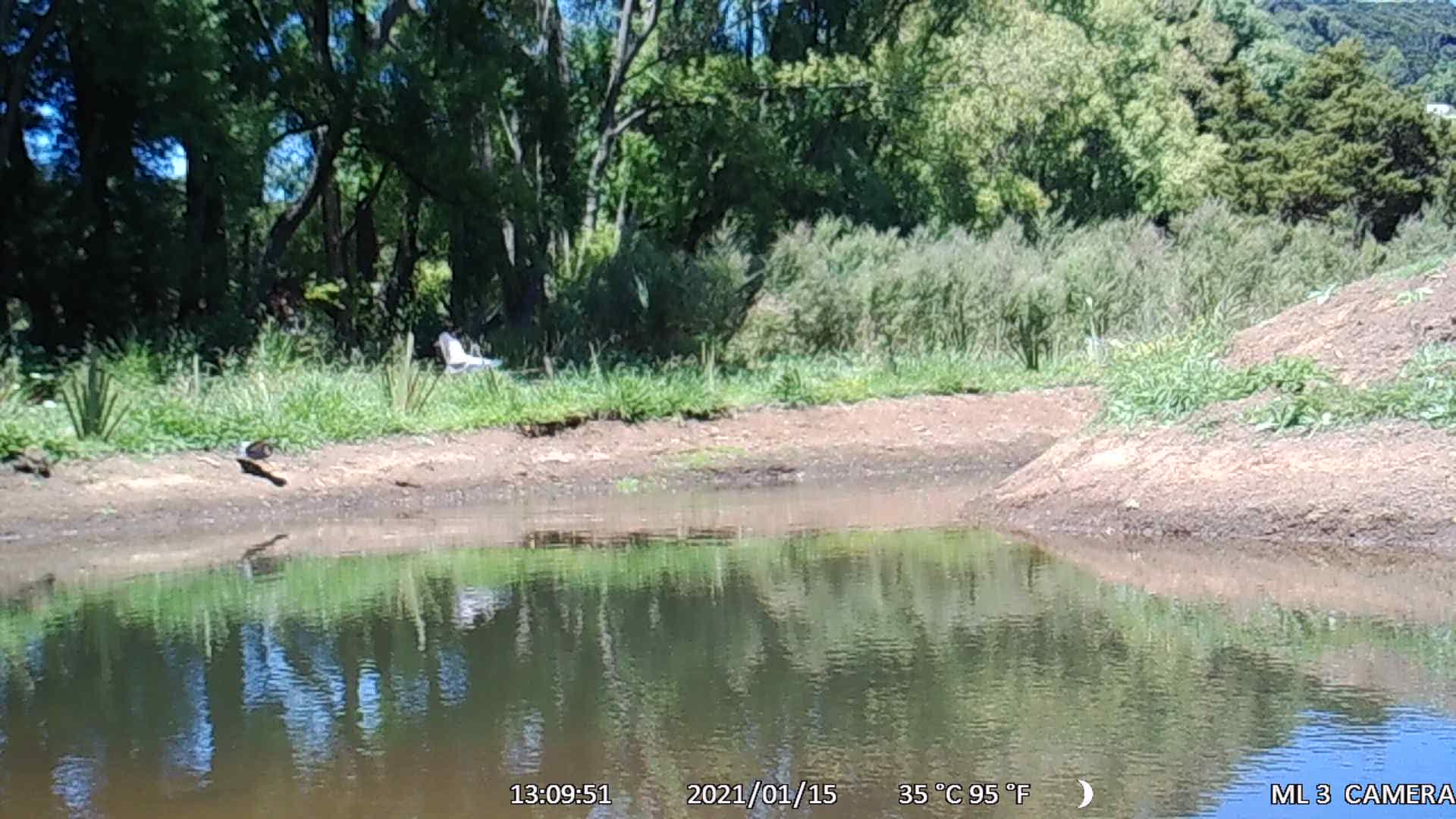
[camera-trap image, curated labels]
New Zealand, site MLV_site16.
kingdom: Animalia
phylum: Chordata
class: Aves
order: Pelecaniformes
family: Ardeidae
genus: Egretta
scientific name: Egretta novaehollandiae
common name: white-faced heron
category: white faced heron